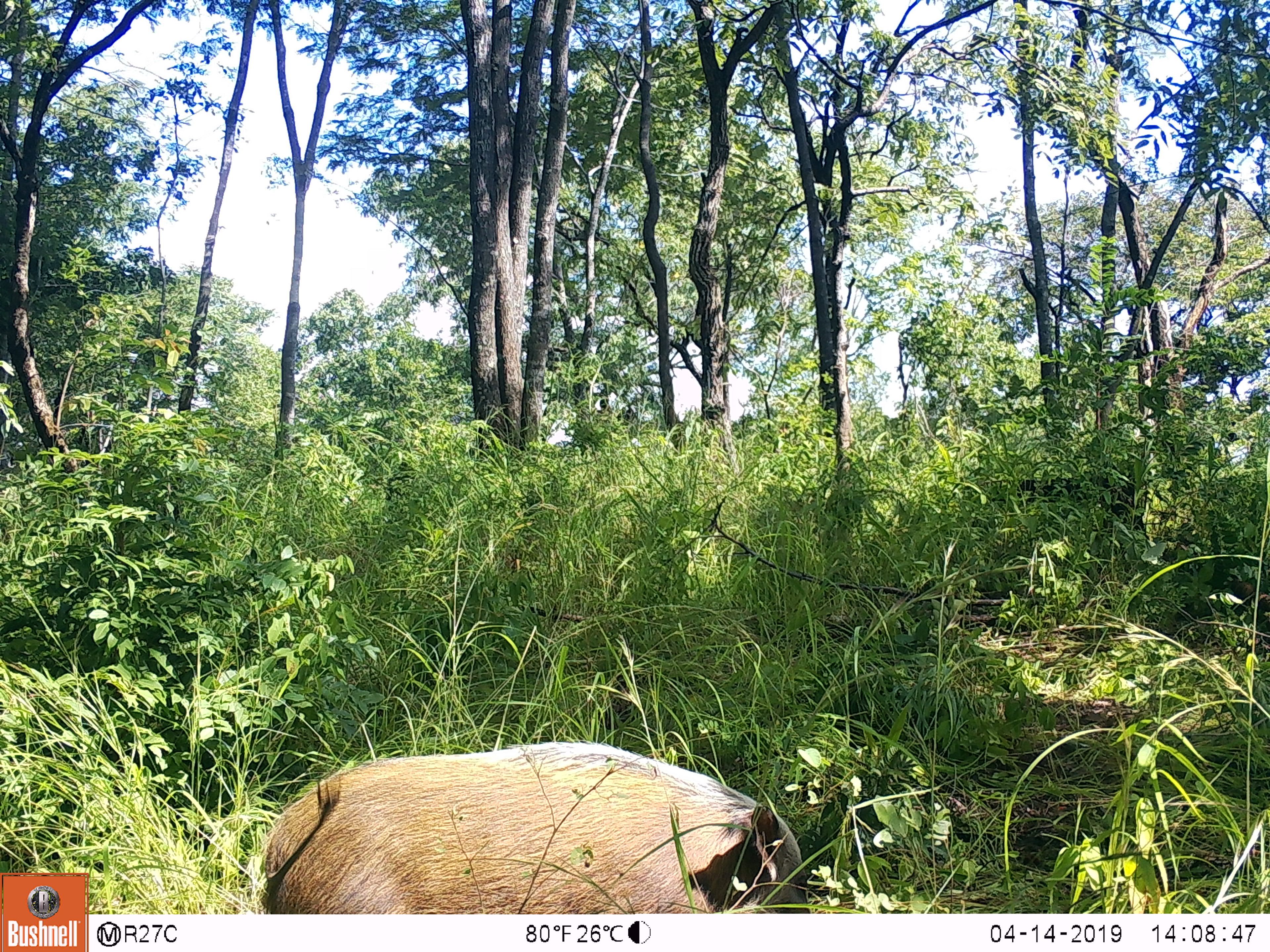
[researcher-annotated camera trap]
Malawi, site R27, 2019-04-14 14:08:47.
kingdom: Animalia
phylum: Chordata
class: Mammalia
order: Artiodactyla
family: Suidae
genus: Potamochoerus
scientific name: Potamochoerus larvatus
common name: bushpig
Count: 1.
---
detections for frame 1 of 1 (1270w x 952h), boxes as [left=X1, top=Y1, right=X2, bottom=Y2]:
bushpig: [left=253, top=735, right=818, bottom=911]